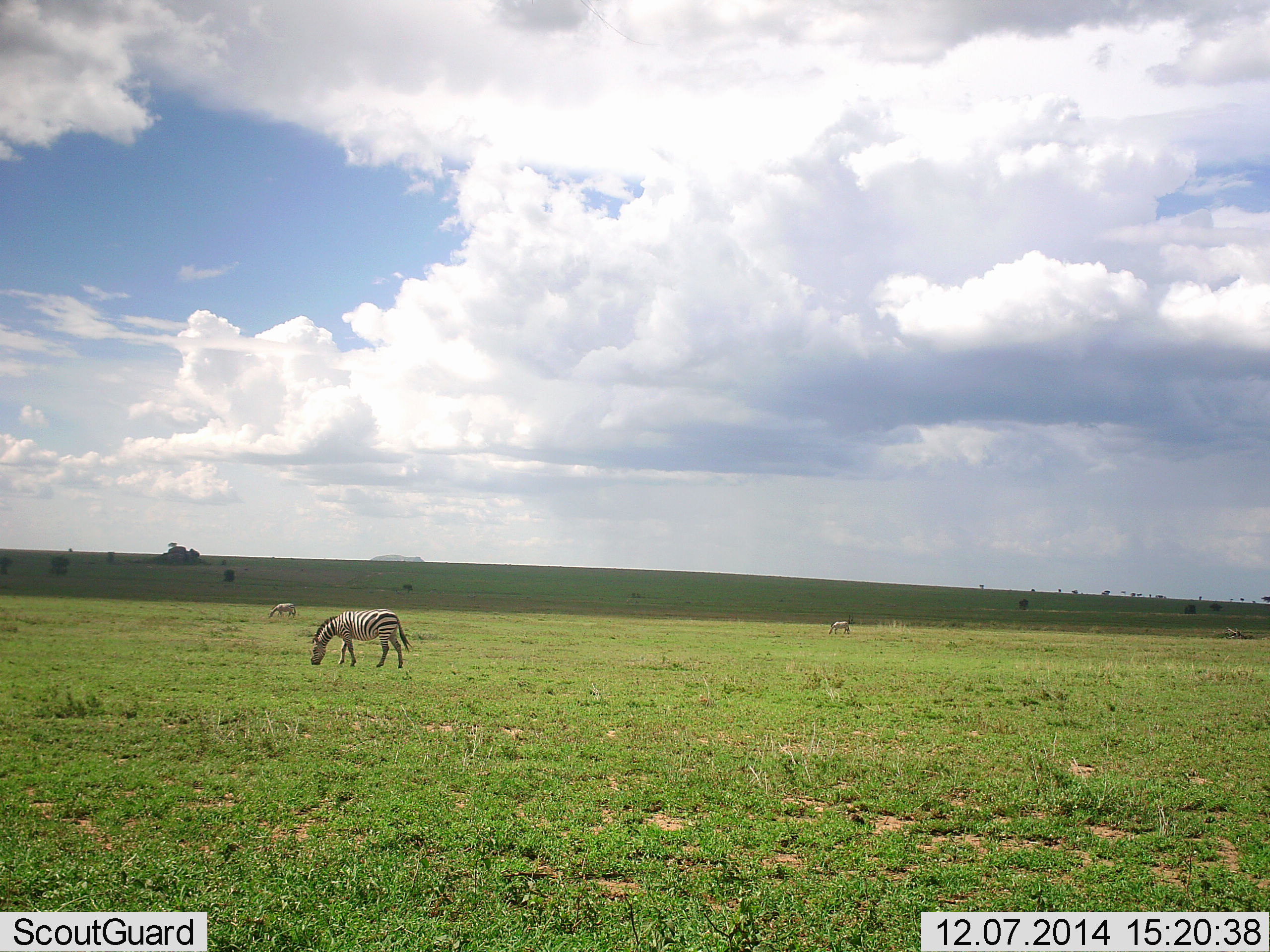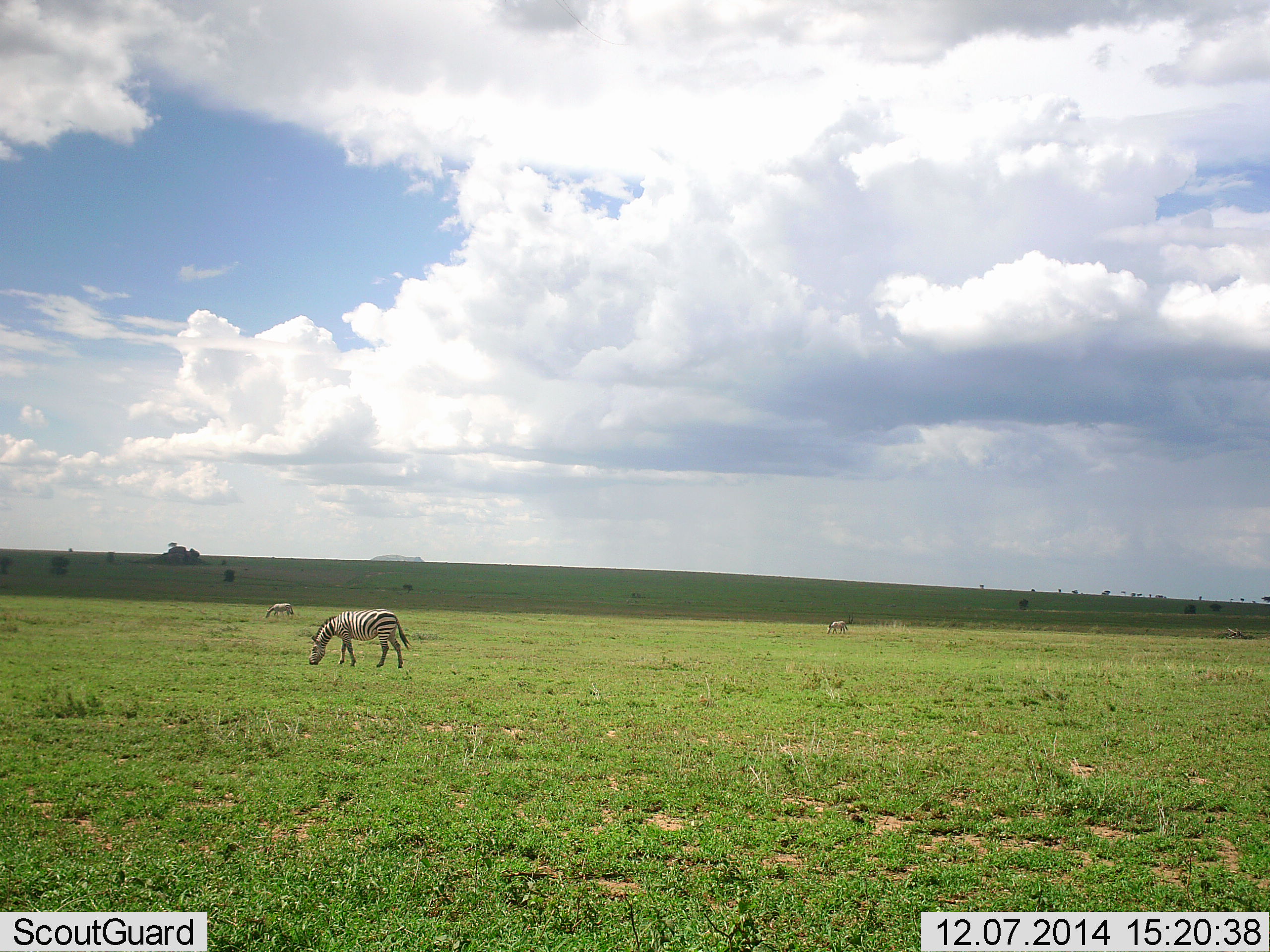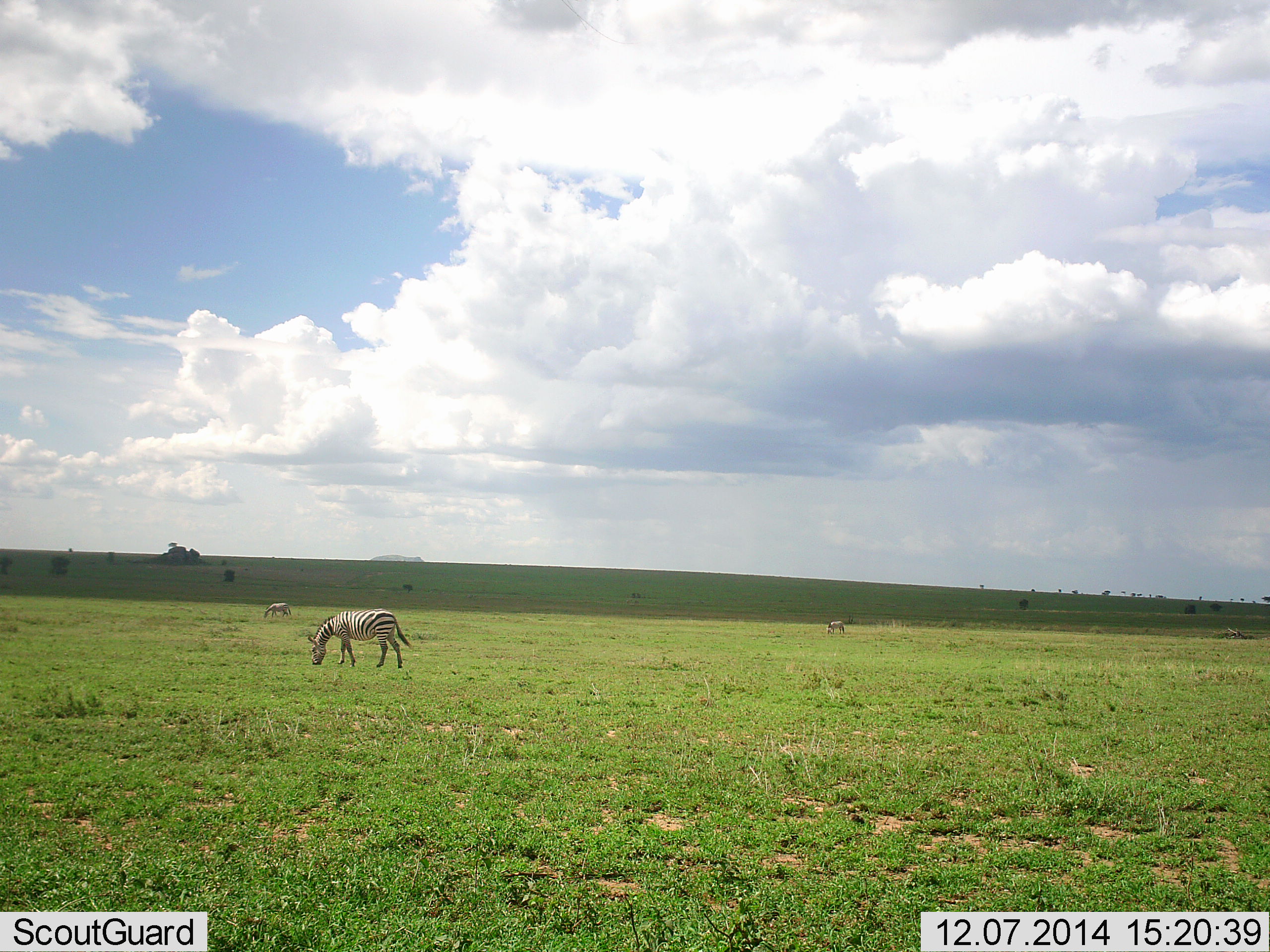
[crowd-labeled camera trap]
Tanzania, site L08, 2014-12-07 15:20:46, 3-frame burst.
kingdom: Animalia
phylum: Chordata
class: Mammalia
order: Perissodactyla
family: Equidae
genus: Equus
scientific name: Equus quagga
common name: plains zebra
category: zebra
Zebra (plains zebra) (Equus quagga), count 3. Behavior (volunteer vote fractions): standing 0%, resting 0%, moving 0%, interacting 0%. Young present (vote fraction): 0%. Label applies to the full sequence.